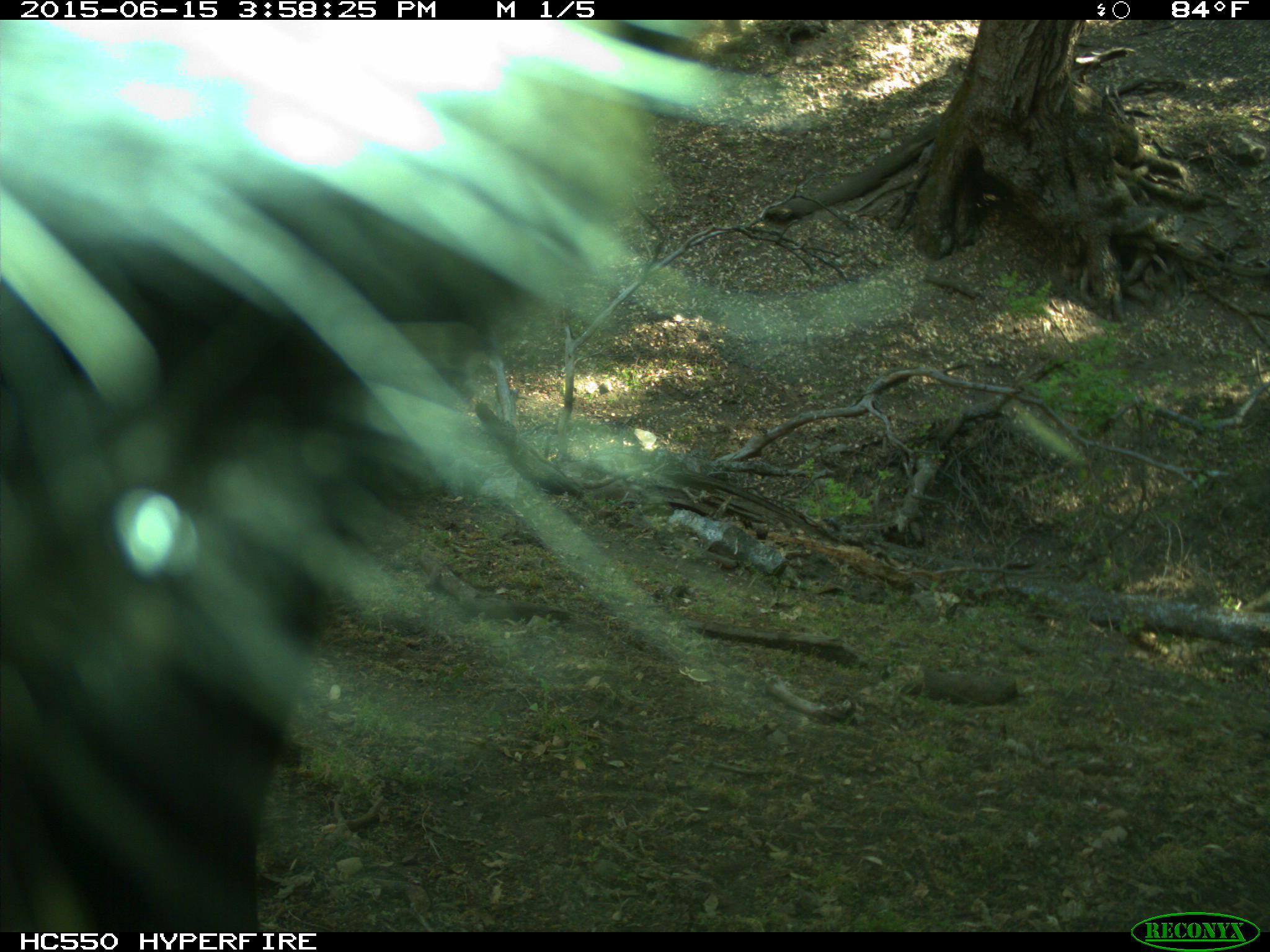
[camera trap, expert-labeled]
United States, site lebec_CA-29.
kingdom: Animalia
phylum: Chordata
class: Mammalia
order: Artiodactyla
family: Bovidae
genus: Bos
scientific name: Bos taurus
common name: domestic cow